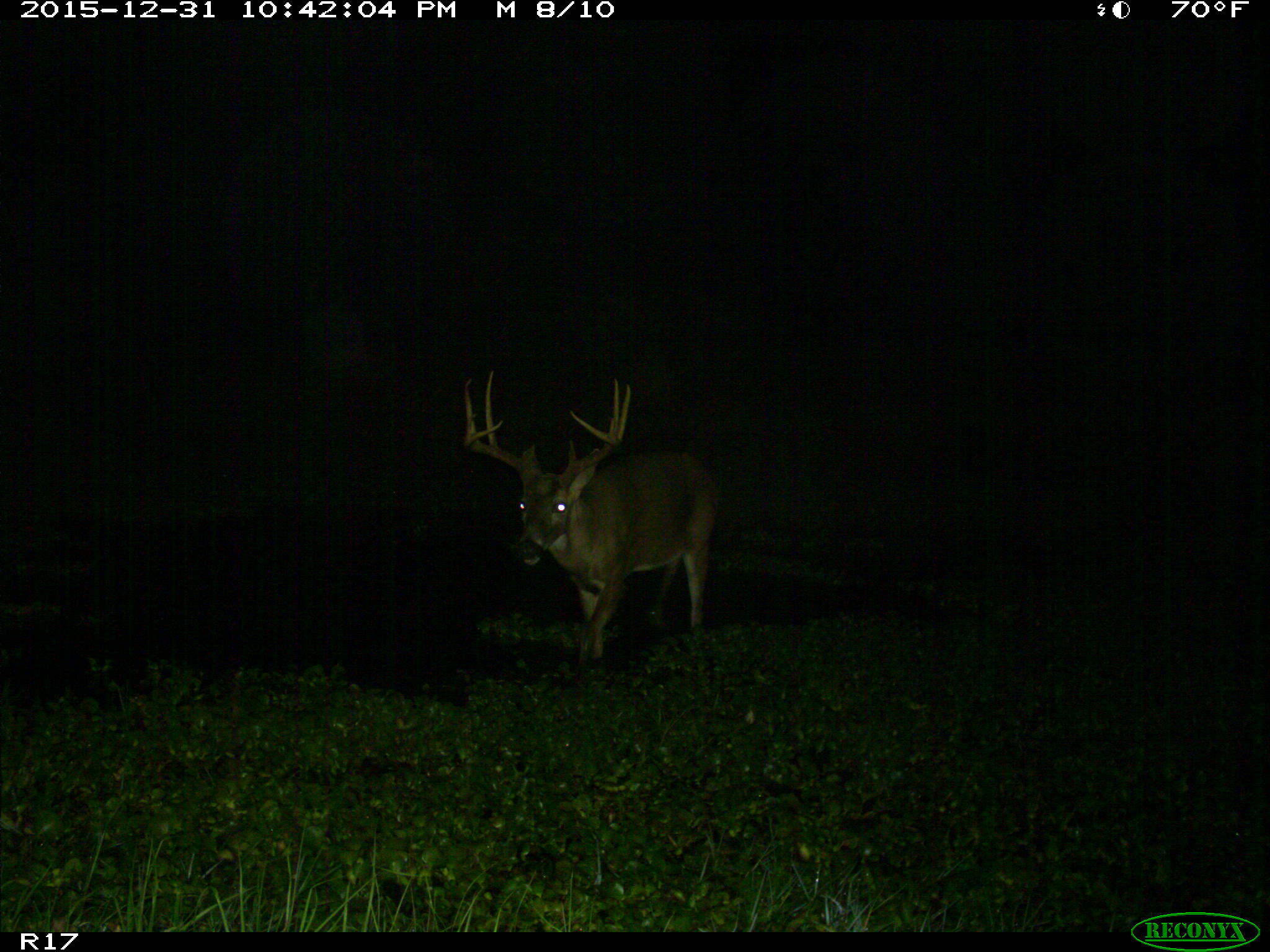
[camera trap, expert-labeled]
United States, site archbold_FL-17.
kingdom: Animalia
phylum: Chordata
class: Mammalia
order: Artiodactyla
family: Cervidae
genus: Odocoileus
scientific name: Odocoileus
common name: deer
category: unidentified deer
Unidentified deer (deer) (Odocoileus).